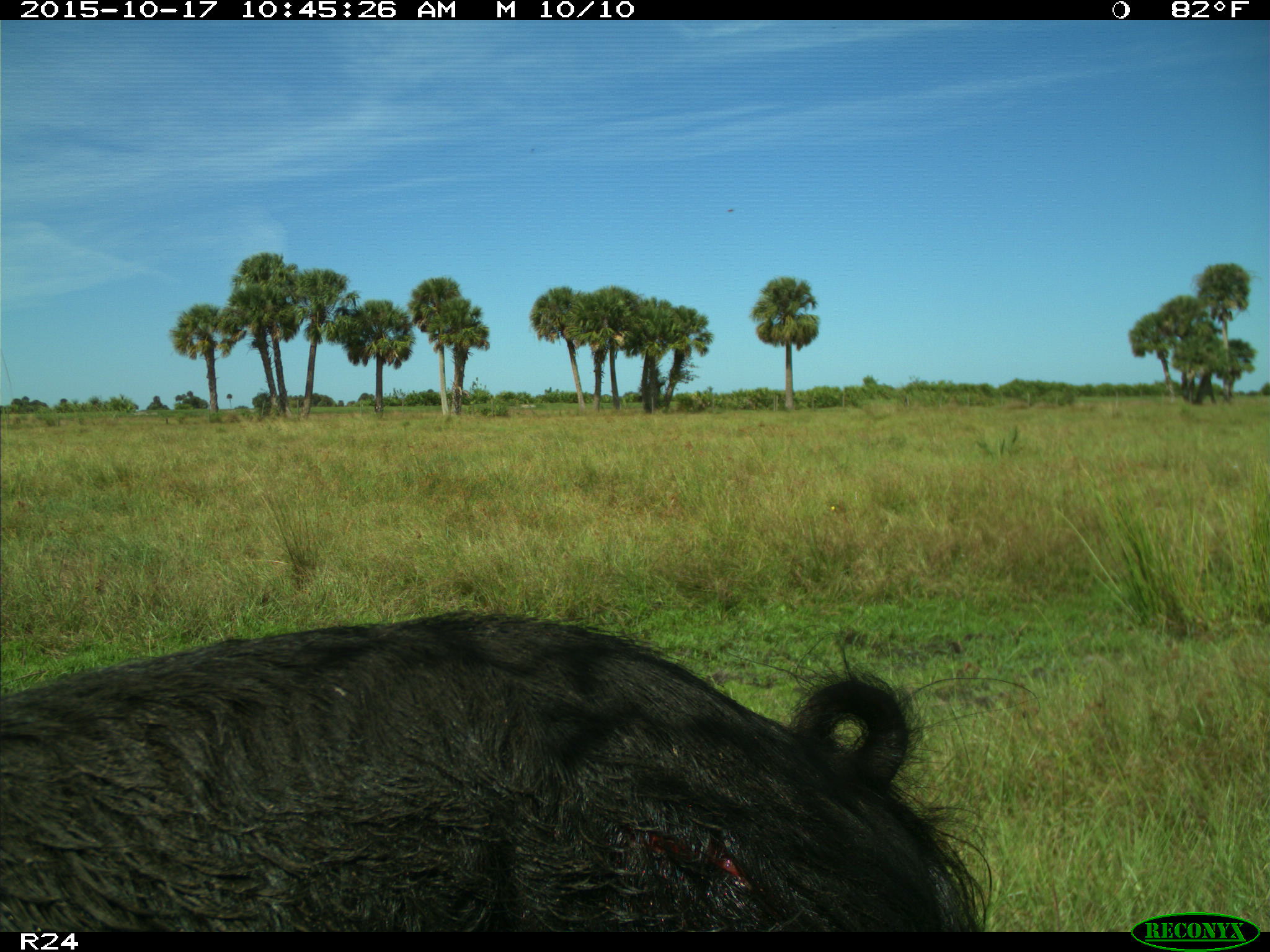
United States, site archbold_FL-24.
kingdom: Animalia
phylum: Chordata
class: Mammalia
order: Artiodactyla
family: Suidae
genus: Sus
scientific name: Sus scrofa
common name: wild boar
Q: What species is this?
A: Sus scrofa (wild boar).